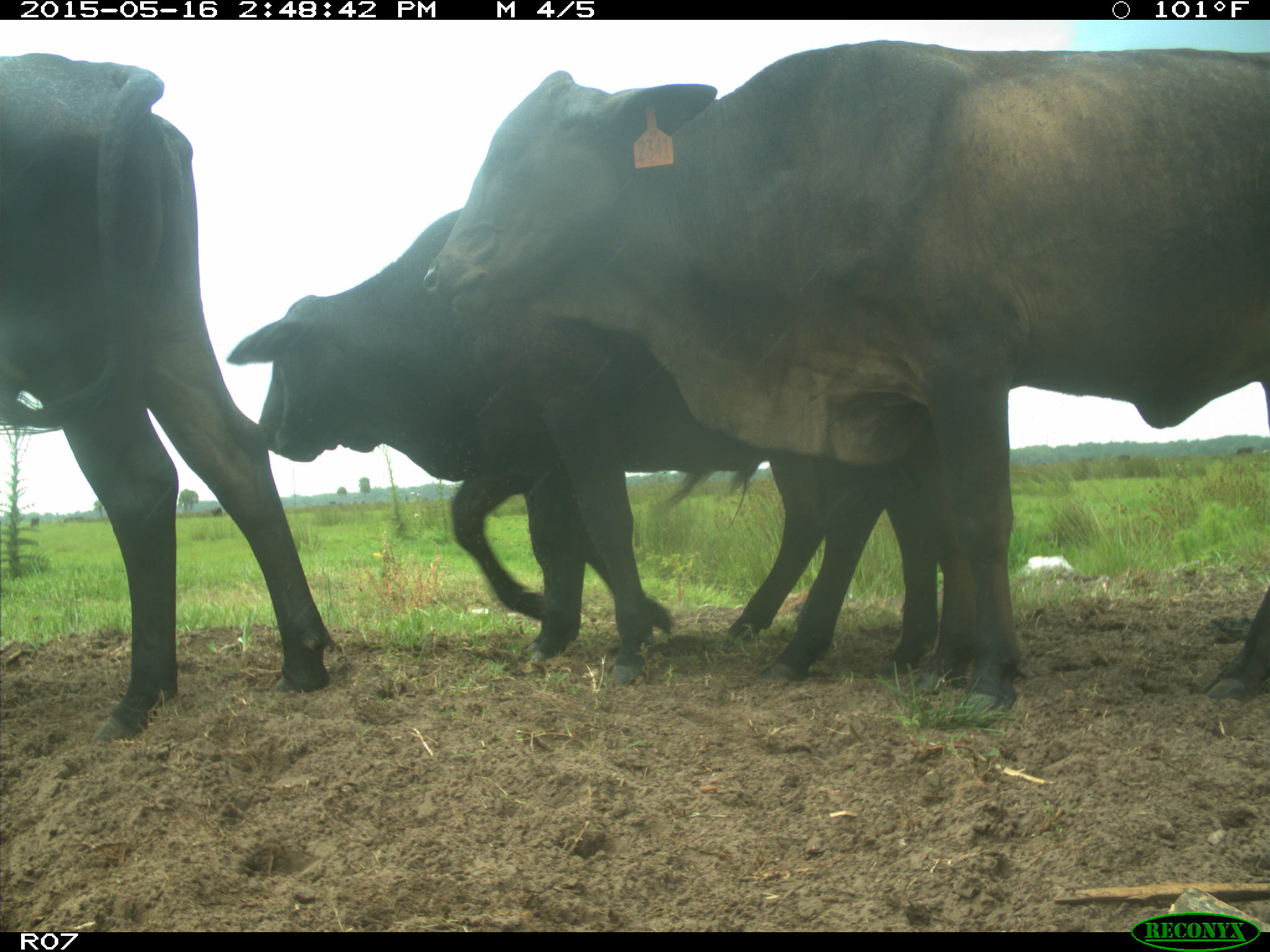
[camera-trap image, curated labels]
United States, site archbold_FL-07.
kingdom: Animalia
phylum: Chordata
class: Mammalia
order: Artiodactyla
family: Bovidae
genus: Bos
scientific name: Bos taurus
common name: domestic cow